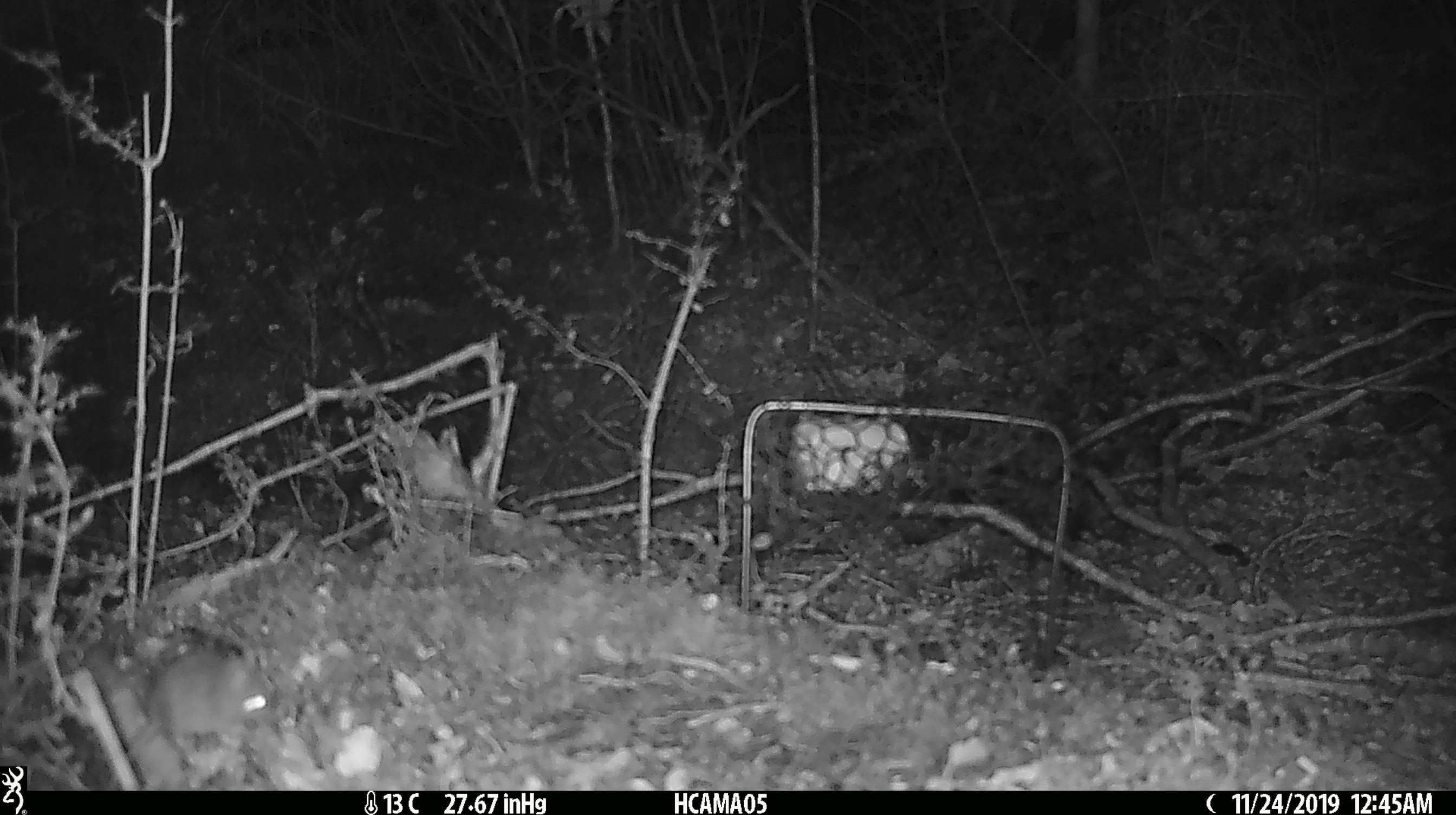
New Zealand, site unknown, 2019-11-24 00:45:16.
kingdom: Animalia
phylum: Chordata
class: Mammalia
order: Rodentia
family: Muridae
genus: Mus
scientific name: Mus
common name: mouse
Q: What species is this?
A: Mouse (Mus).